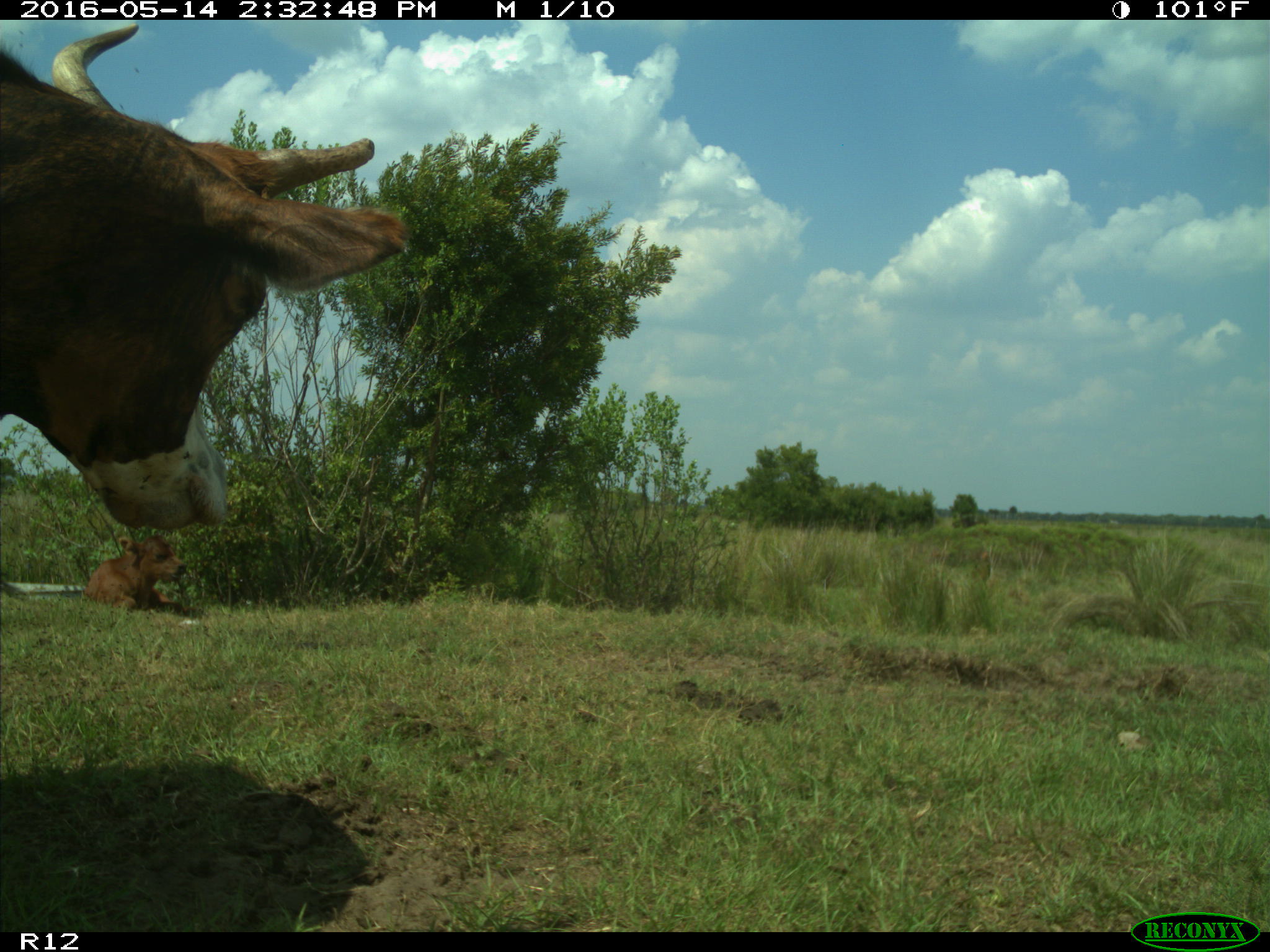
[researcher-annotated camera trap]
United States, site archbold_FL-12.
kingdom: Animalia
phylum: Chordata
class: Mammalia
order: Artiodactyla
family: Bovidae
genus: Bos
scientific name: Bos taurus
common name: domestic cow